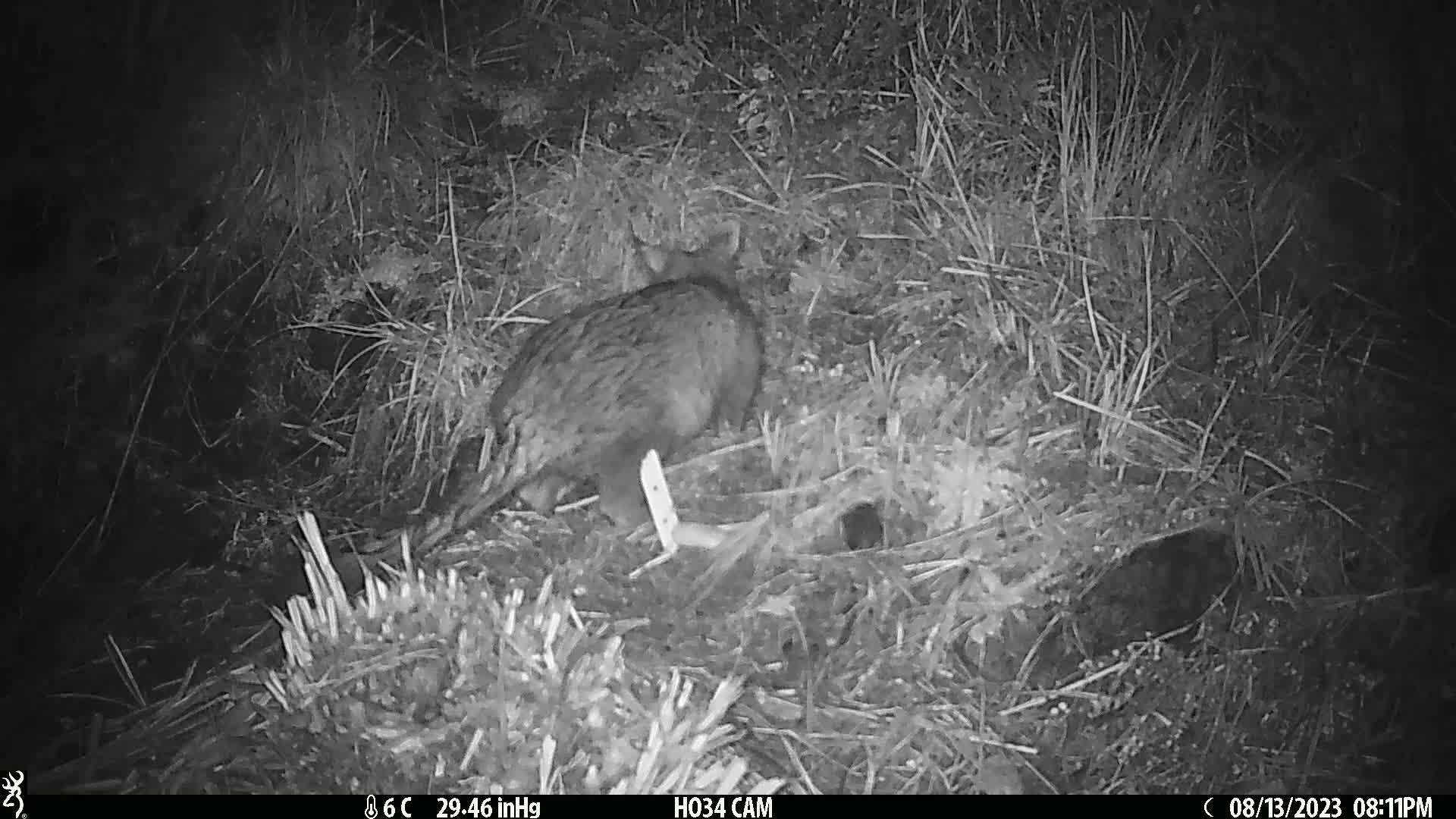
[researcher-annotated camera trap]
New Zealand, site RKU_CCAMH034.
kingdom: Animalia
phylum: Chordata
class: Mammalia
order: Diprotodontia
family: Phalangeridae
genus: Trichosurus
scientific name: Trichosurus vulpecula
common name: common brushtail possum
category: possum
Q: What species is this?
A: Possum (common brushtail possum) (Trichosurus vulpecula).